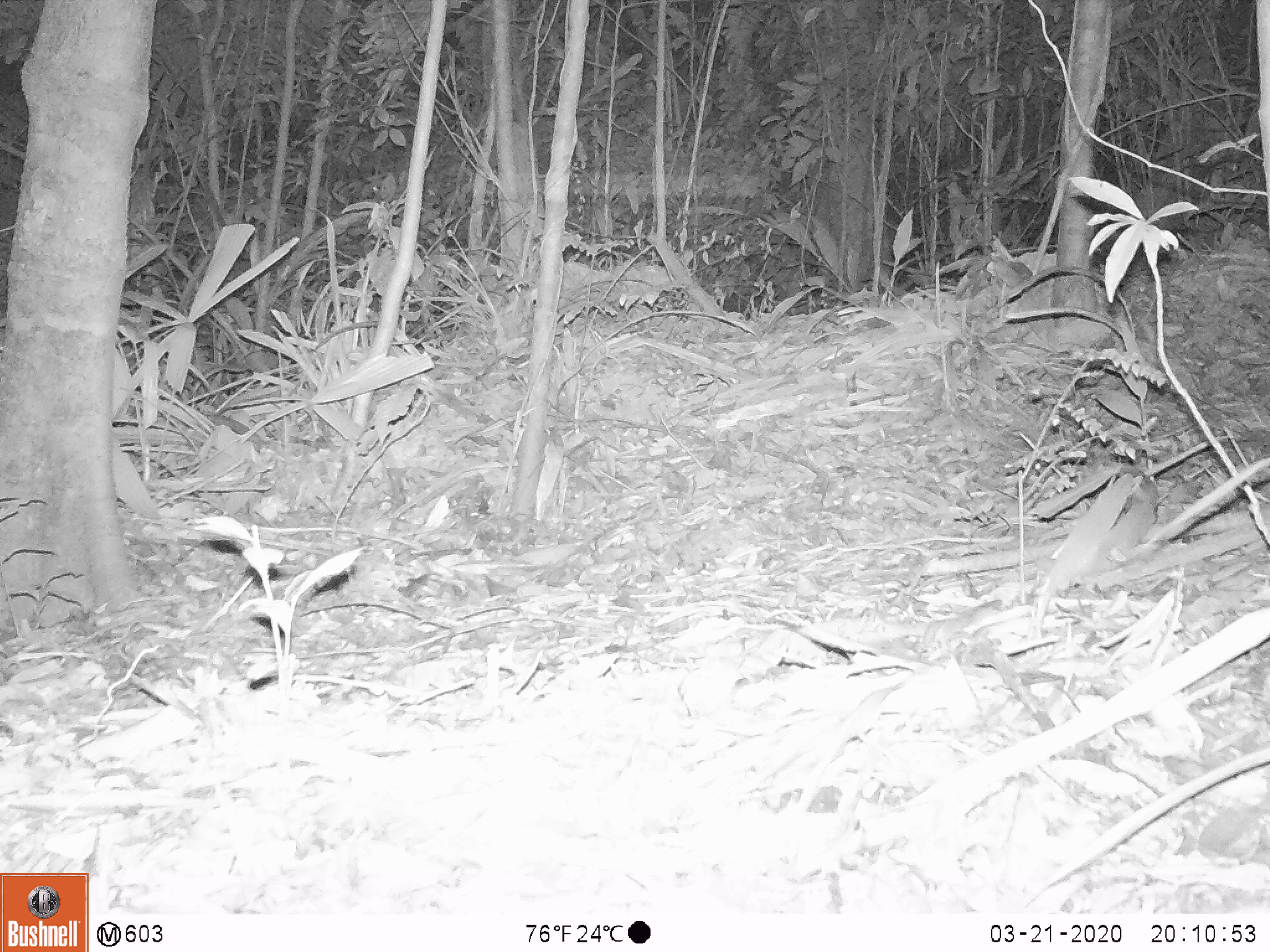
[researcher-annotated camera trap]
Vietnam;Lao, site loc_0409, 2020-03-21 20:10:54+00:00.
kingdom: Animalia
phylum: Chordata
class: Mammalia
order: Carnivora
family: Mustelidae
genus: Melogale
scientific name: Melogale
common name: ferret badger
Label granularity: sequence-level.